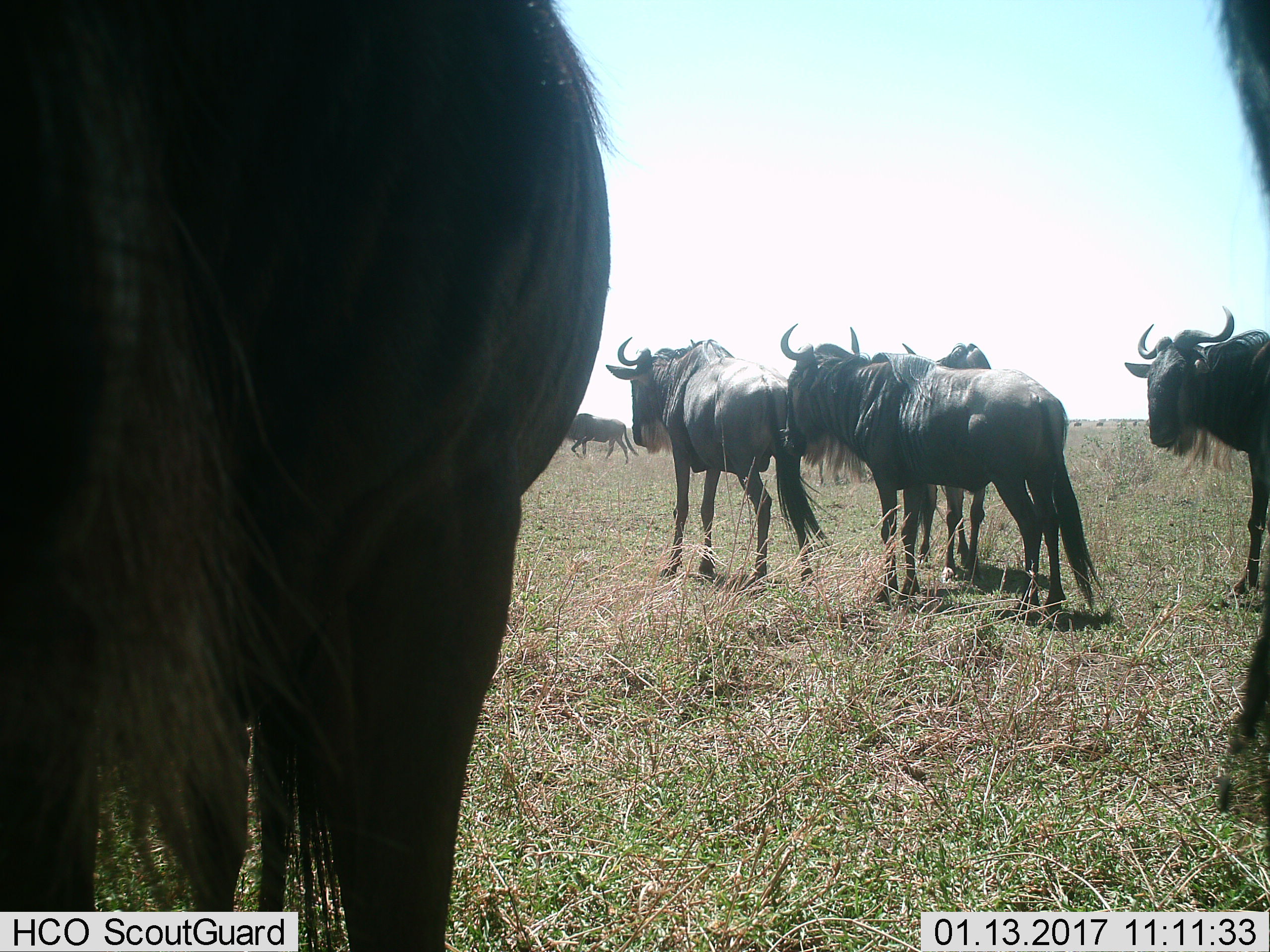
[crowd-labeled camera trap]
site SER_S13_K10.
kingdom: Animalia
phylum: Chordata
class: Mammalia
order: Artiodactyla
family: Bovidae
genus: Connochaetes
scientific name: Connochaetes taurinus taurinus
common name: blue wildebeest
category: wildebeestblue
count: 6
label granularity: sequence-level